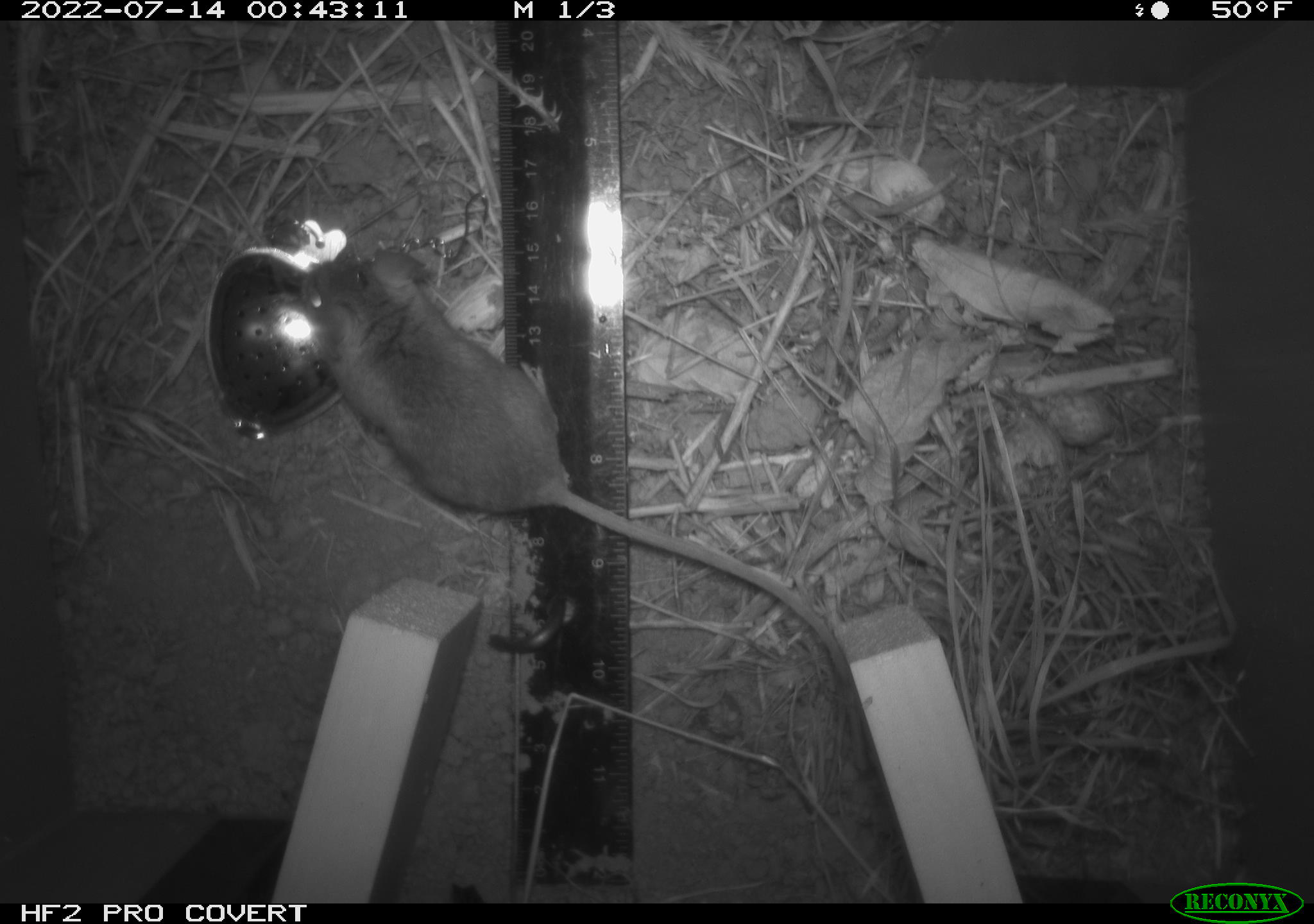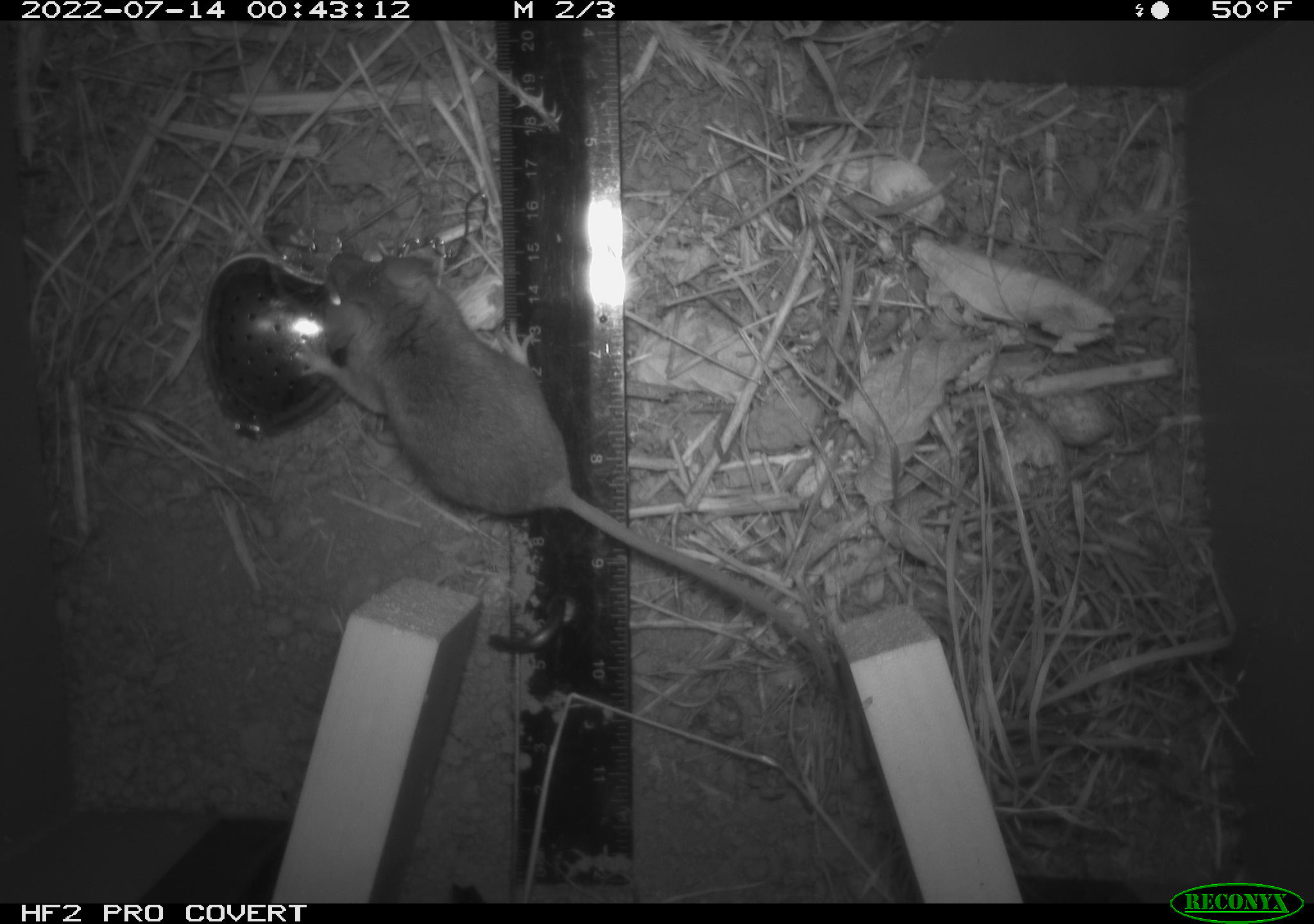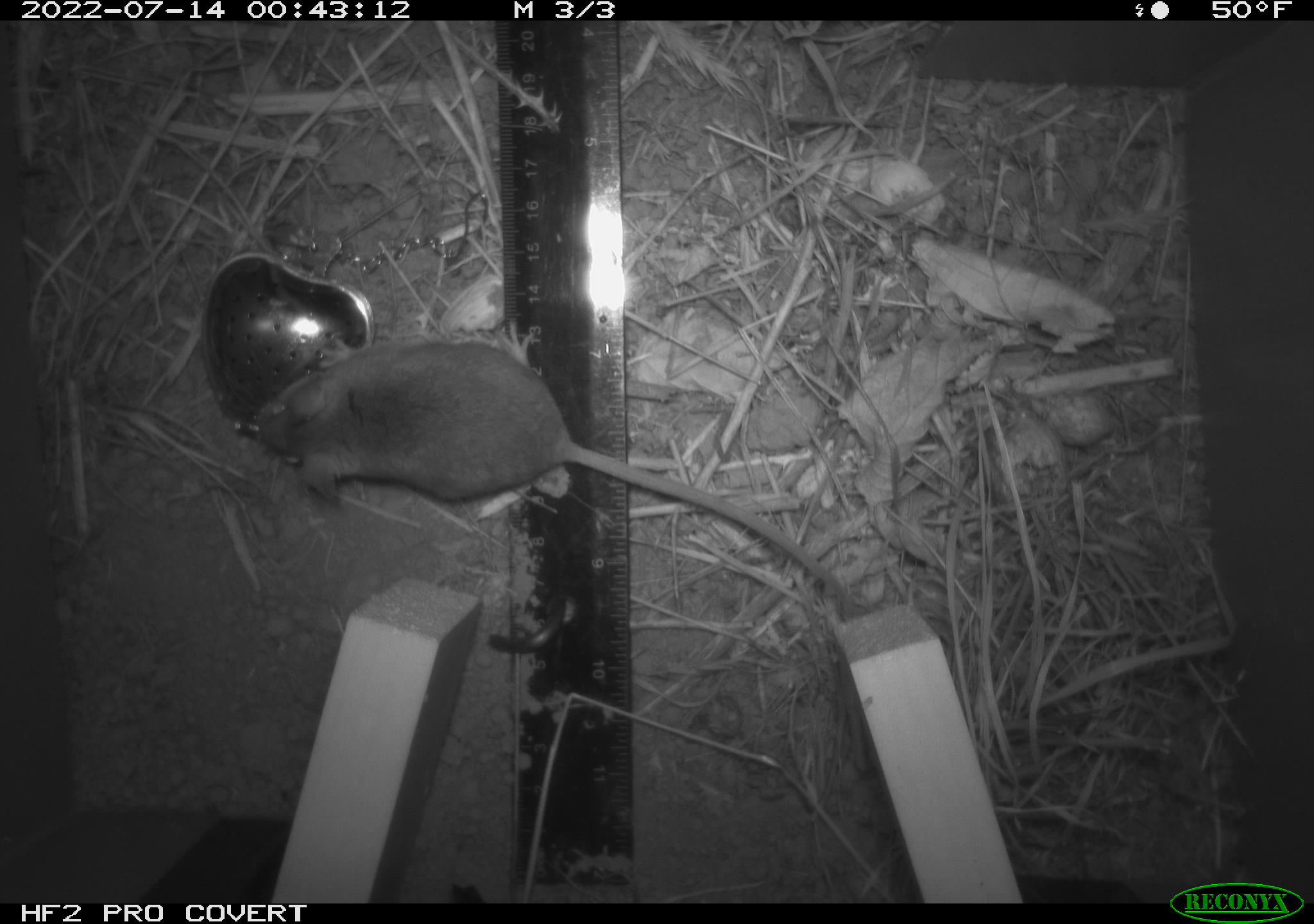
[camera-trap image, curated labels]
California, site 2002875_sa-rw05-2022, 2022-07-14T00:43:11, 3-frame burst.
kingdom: Animalia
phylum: Chordata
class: Mammalia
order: Rodentia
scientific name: Rodentia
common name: mouse species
Mouse species (Rodentia).